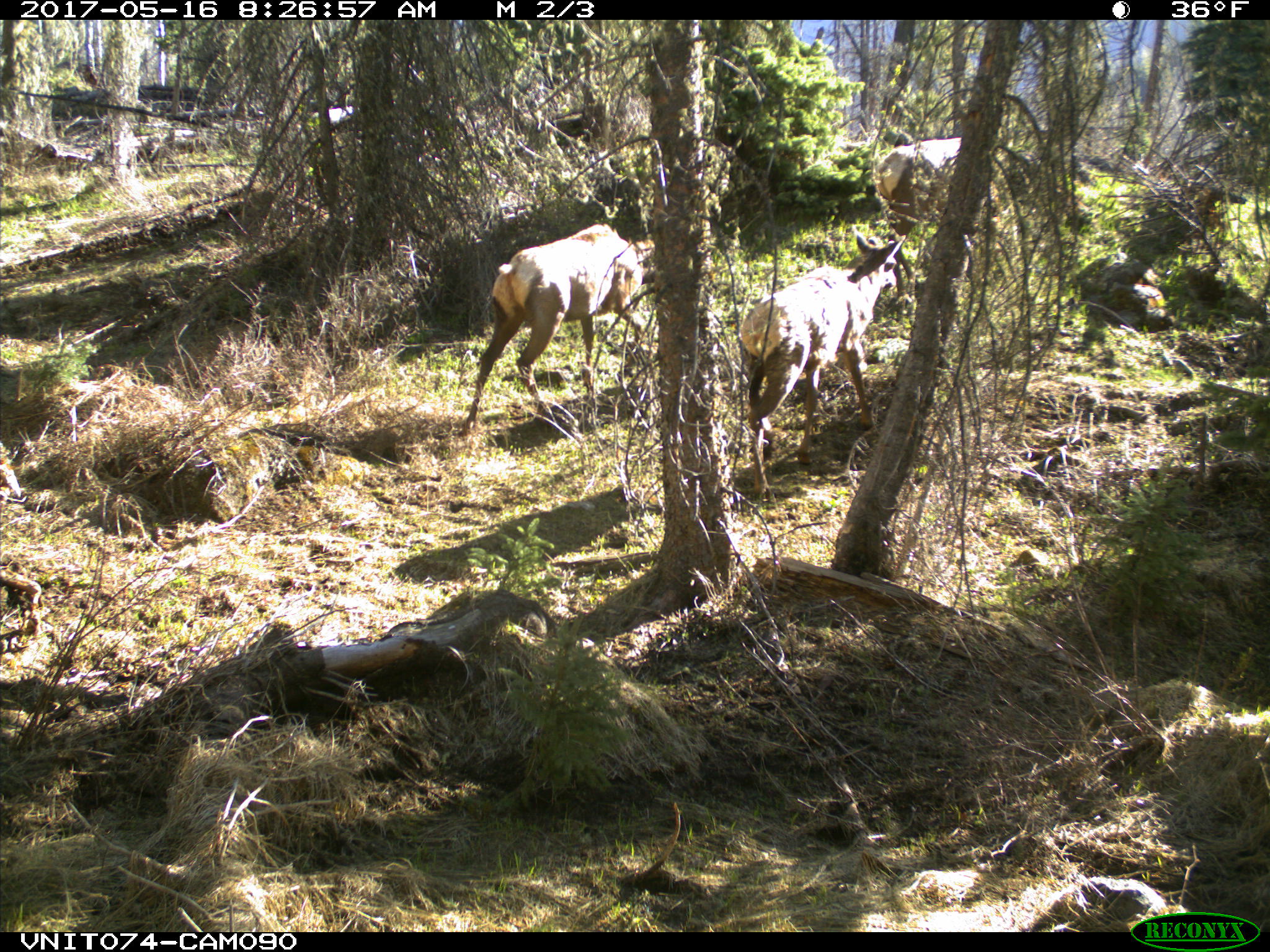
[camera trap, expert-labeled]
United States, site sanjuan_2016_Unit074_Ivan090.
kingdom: Animalia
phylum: Chordata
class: Mammalia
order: Artiodactyla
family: Cervidae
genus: Cervus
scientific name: Cervus elaphus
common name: red deer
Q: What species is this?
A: Cervus elaphus (red deer).